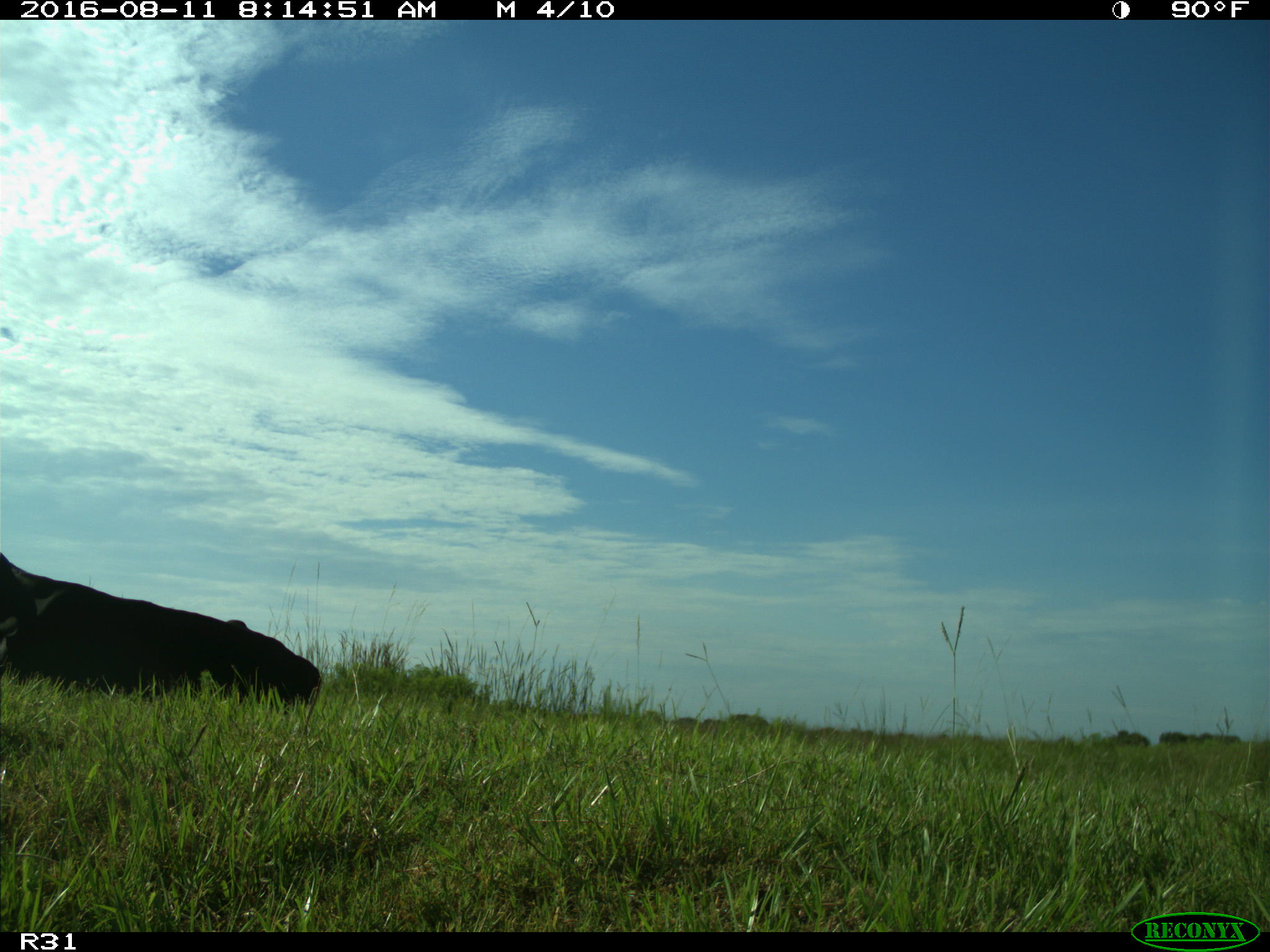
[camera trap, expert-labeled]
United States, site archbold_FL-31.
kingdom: Animalia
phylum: Chordata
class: Mammalia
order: Artiodactyla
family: Bovidae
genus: Bos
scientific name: Bos taurus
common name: domestic cow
Bos taurus (domestic cow).